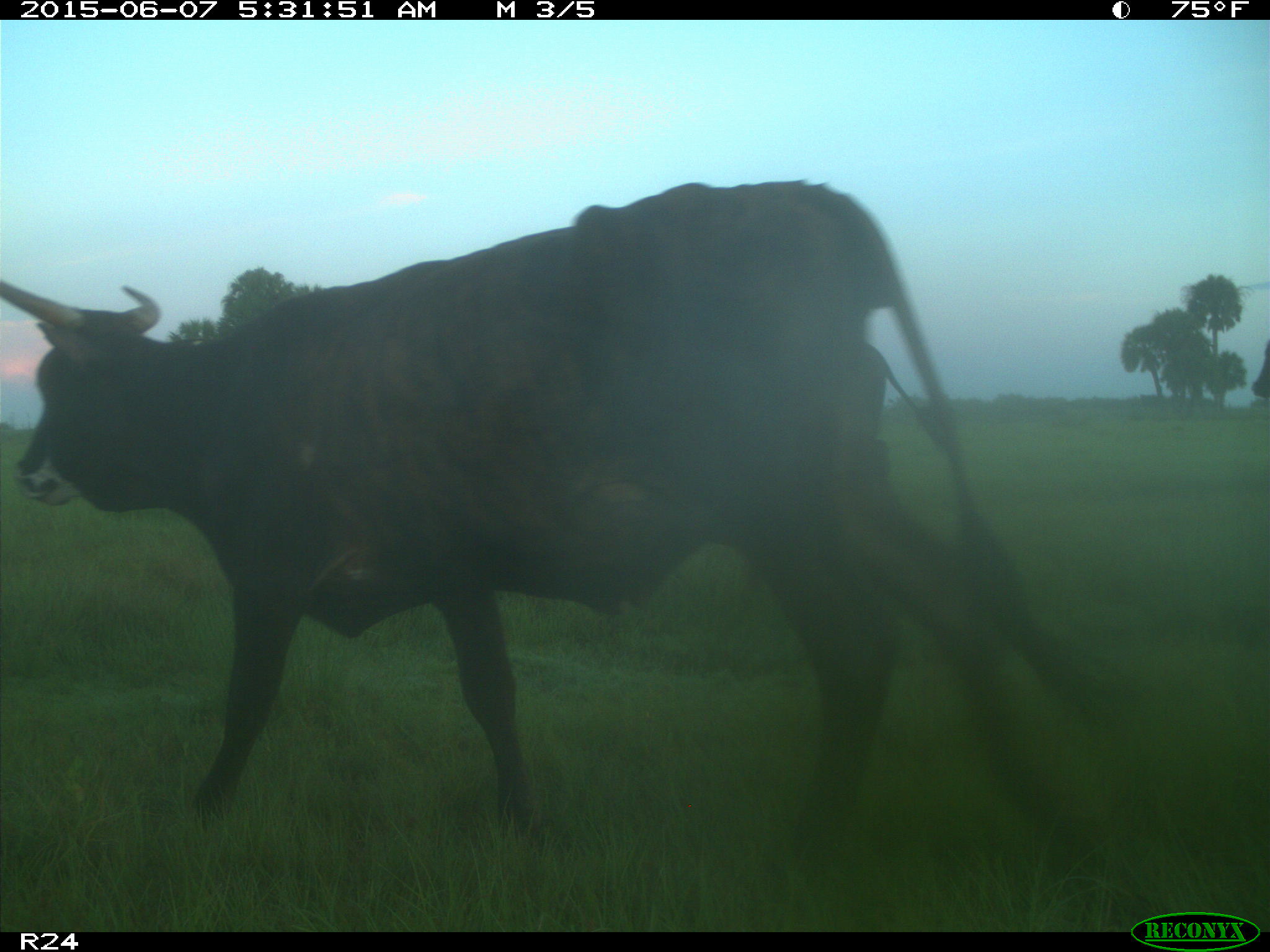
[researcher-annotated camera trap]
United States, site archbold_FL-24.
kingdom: Animalia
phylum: Chordata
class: Mammalia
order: Artiodactyla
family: Bovidae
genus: Bos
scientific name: Bos taurus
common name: domestic cow